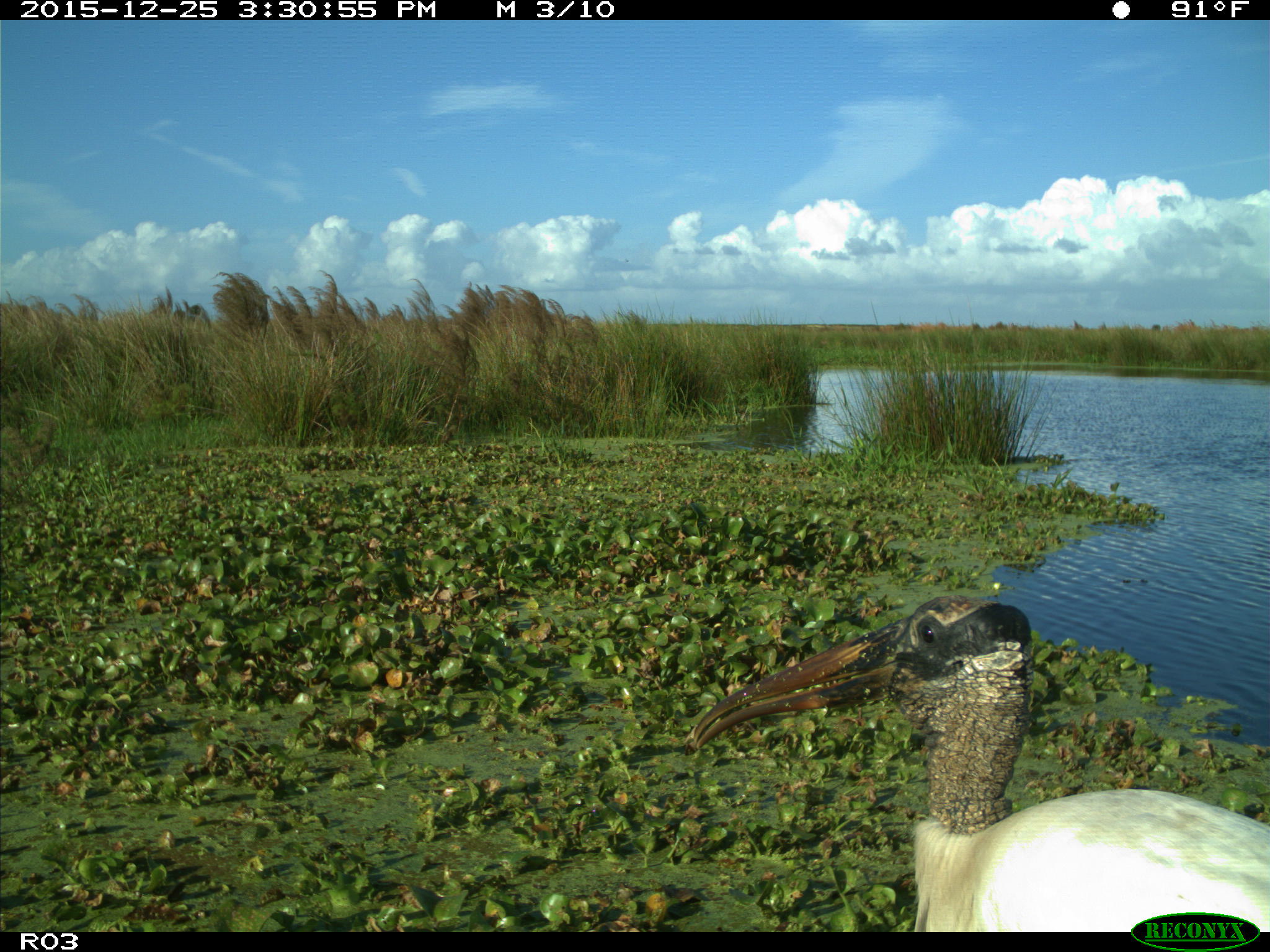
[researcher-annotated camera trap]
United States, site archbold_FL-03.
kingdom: Animalia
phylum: Chordata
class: Aves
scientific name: Aves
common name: birds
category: unidentified bird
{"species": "unidentified bird (birds) (Aves)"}